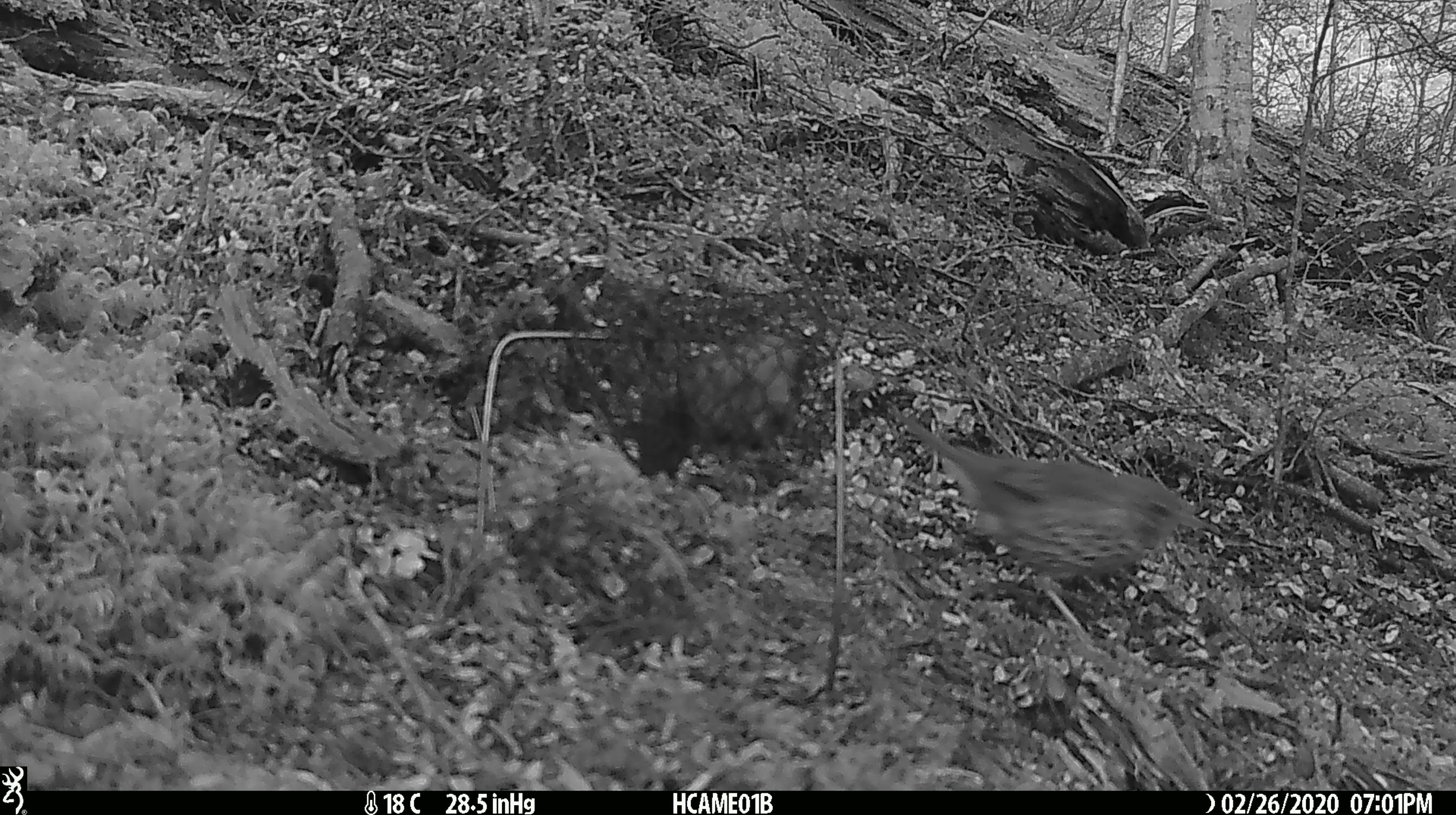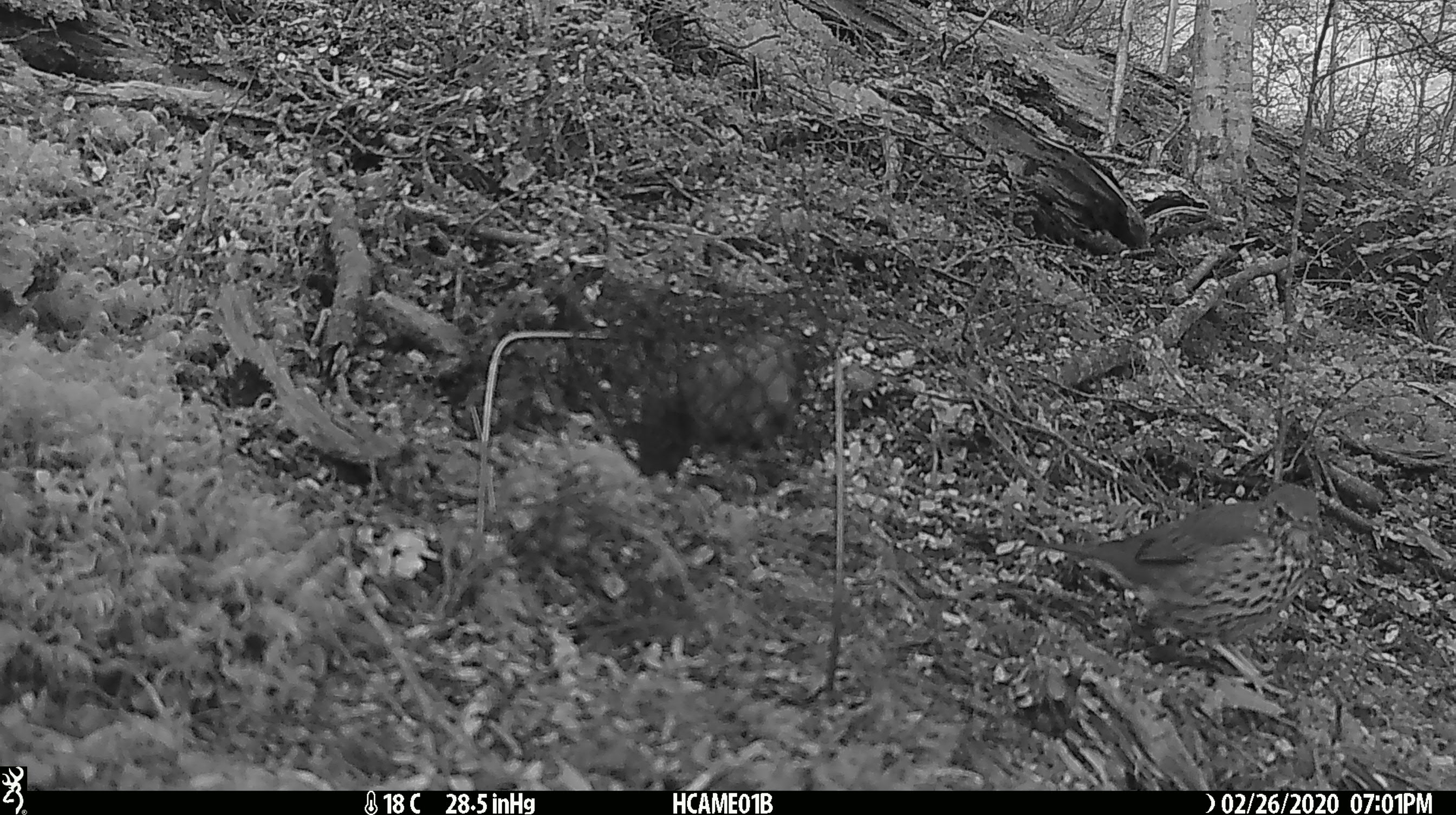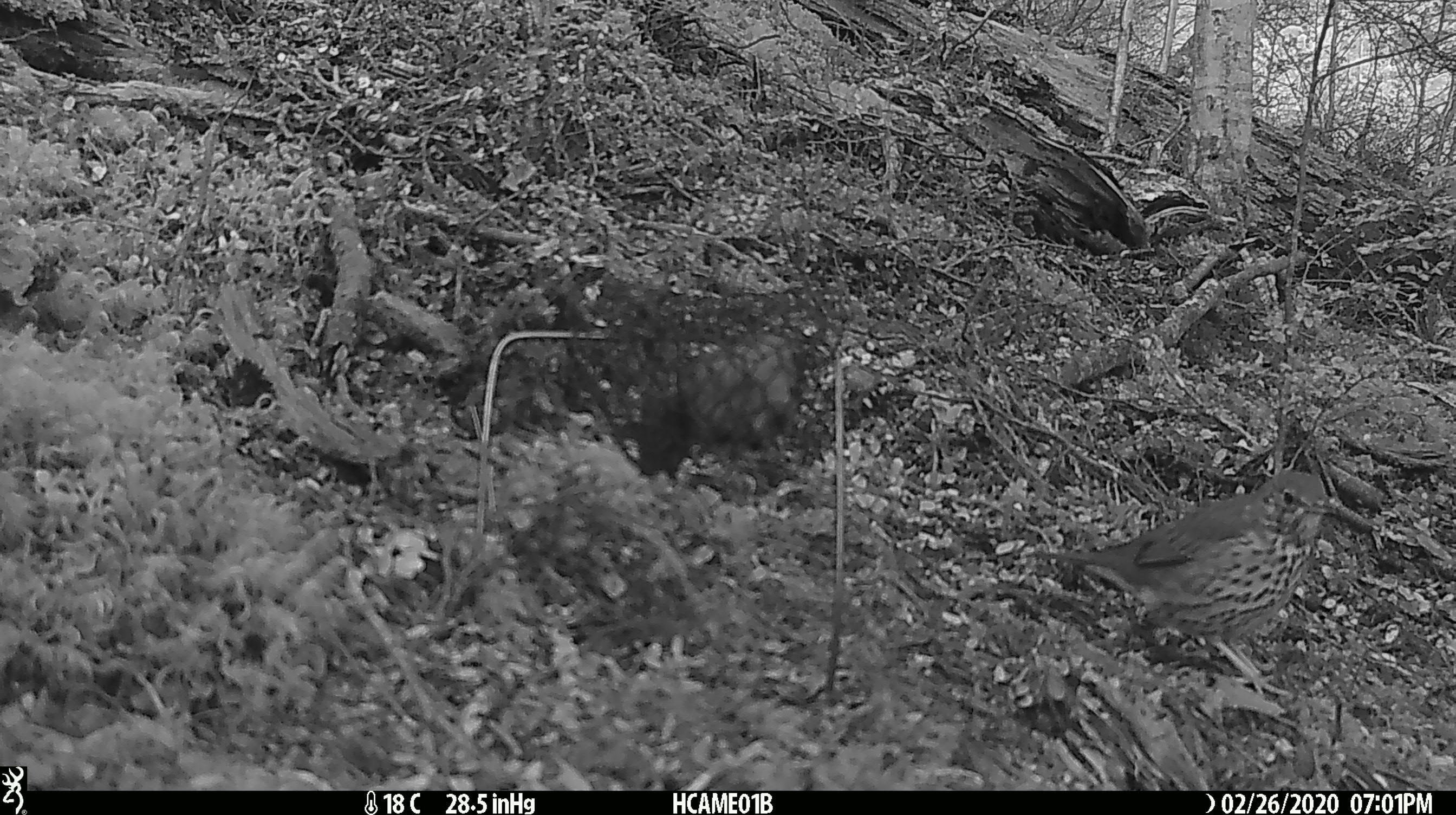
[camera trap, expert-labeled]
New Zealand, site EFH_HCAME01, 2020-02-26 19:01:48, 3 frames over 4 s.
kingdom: Animalia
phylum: Chordata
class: Aves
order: Passeriformes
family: Turdidae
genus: Turdus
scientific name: Turdus philomelos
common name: song thrush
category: thrush